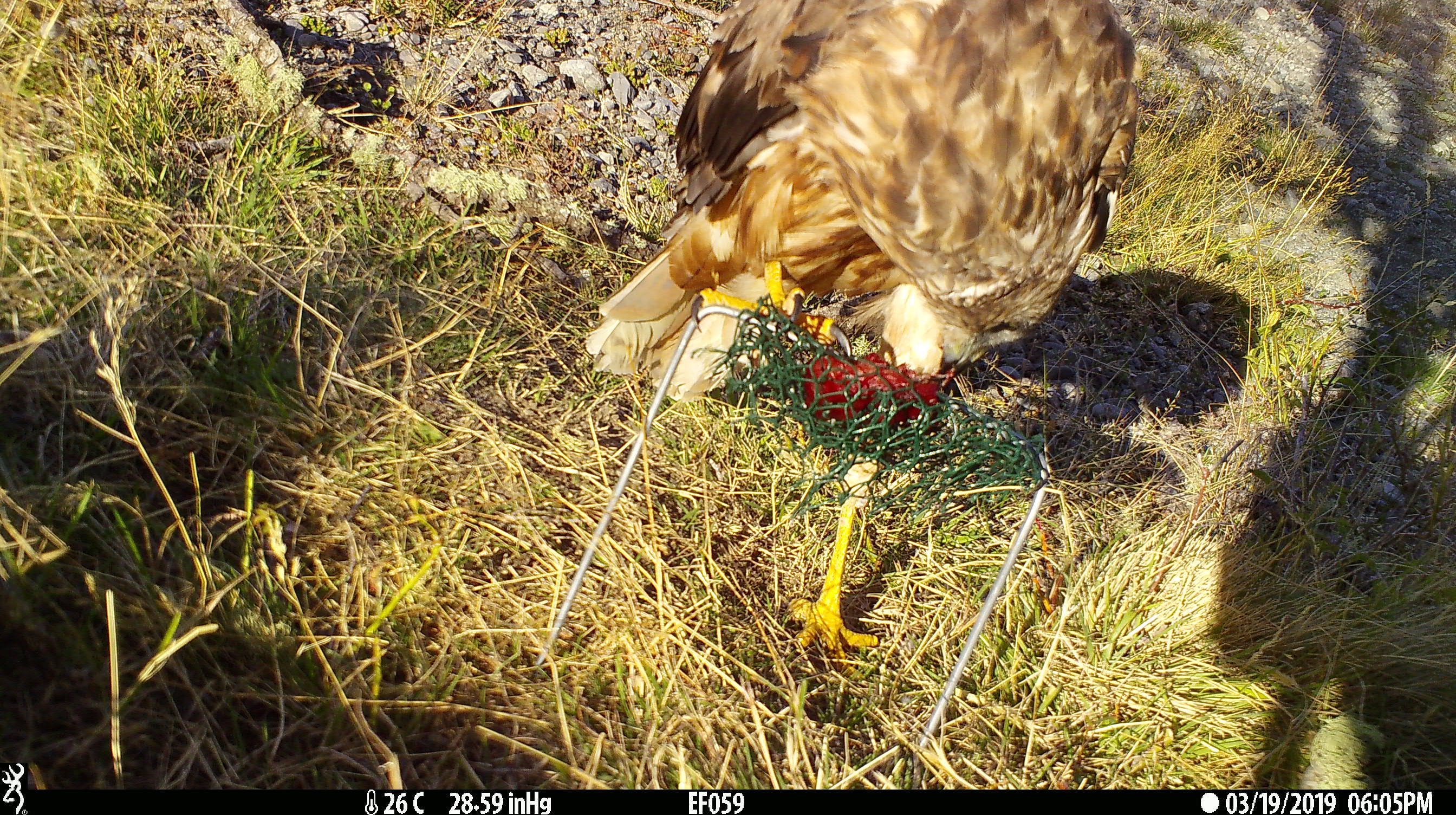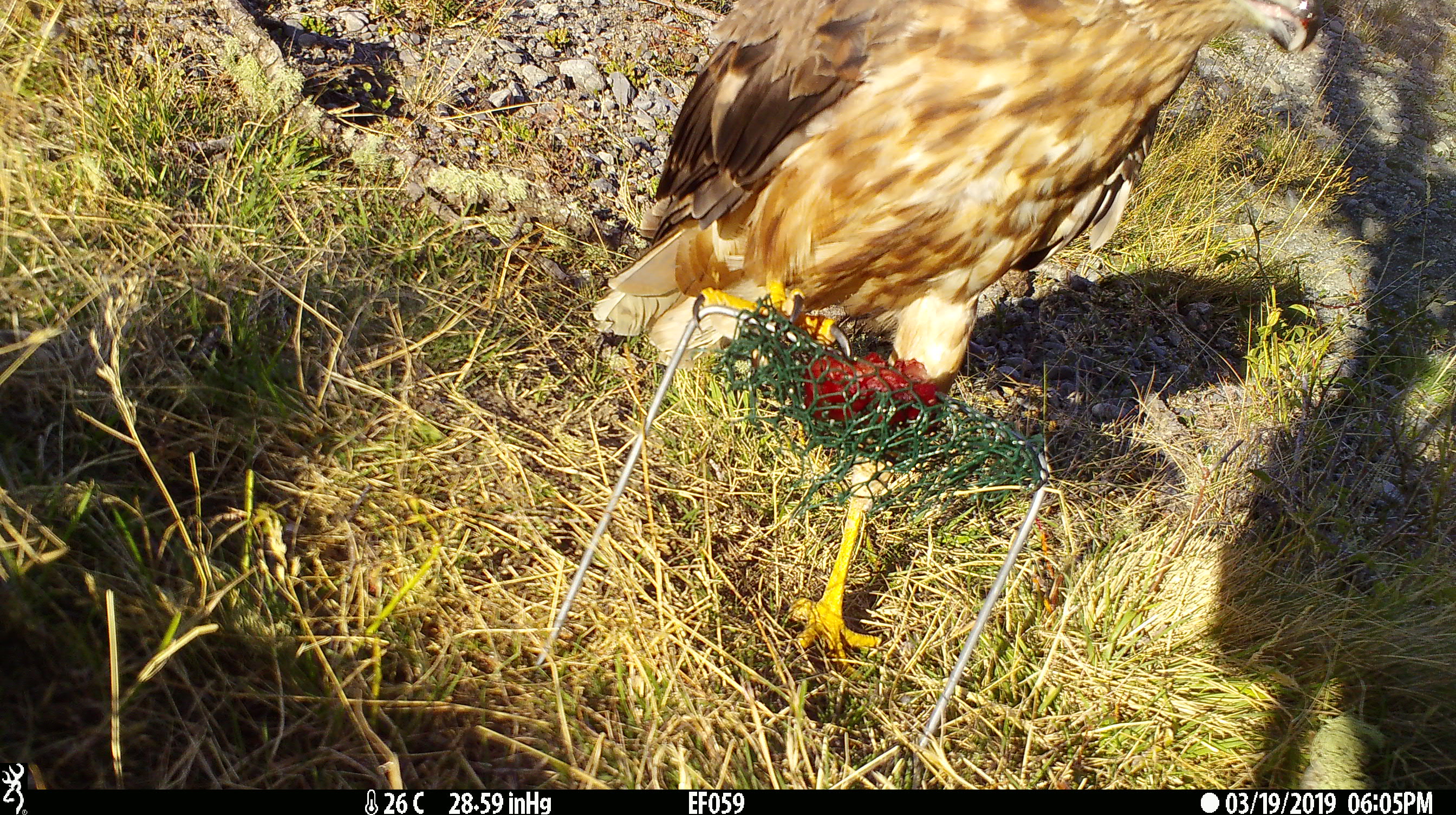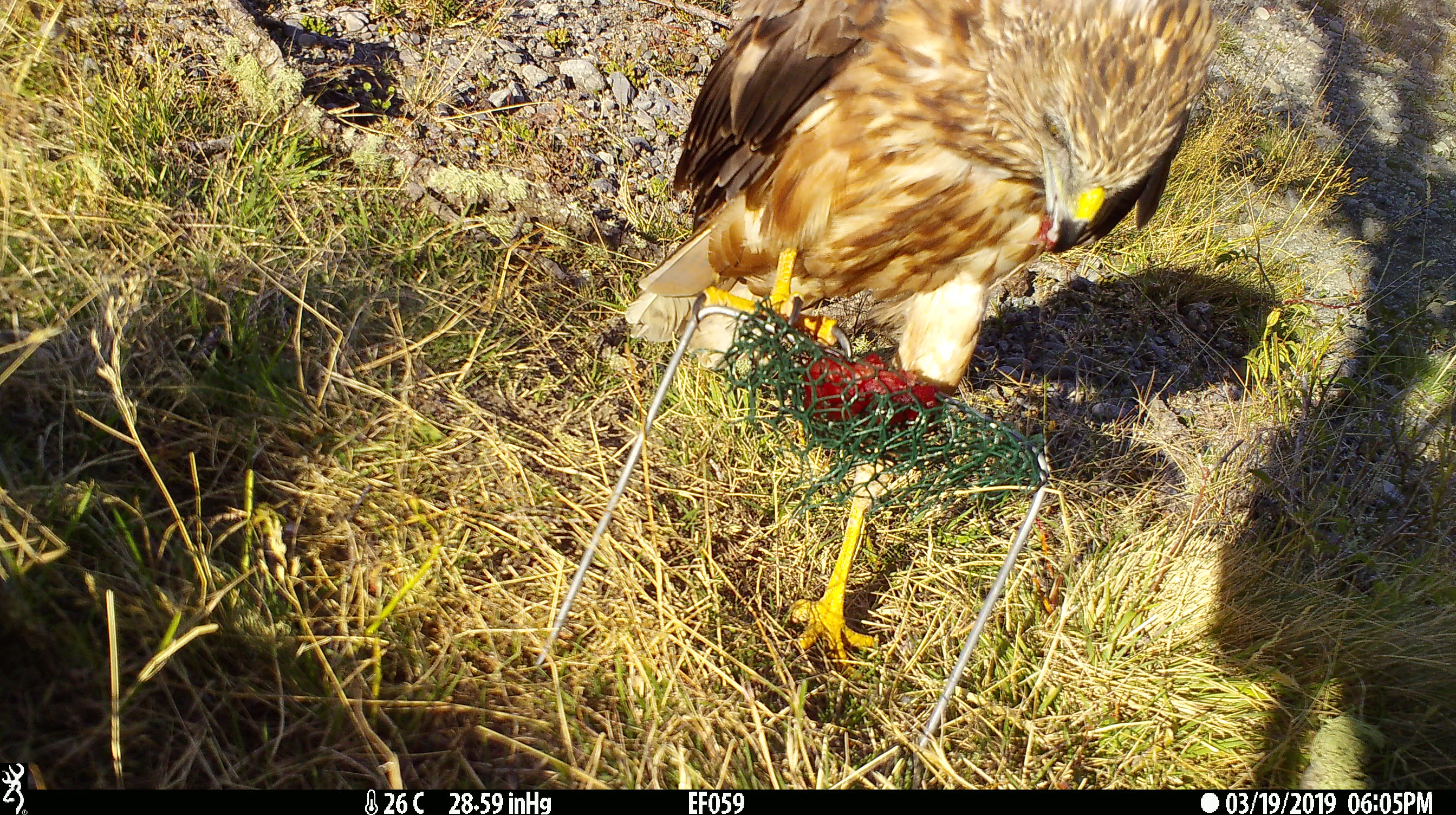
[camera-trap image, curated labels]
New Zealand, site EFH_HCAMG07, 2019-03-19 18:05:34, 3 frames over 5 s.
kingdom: Animalia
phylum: Chordata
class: Aves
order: Accipitriformes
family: Accipitridae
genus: Circus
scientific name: Circus approximans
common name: swamp harrier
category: harrier